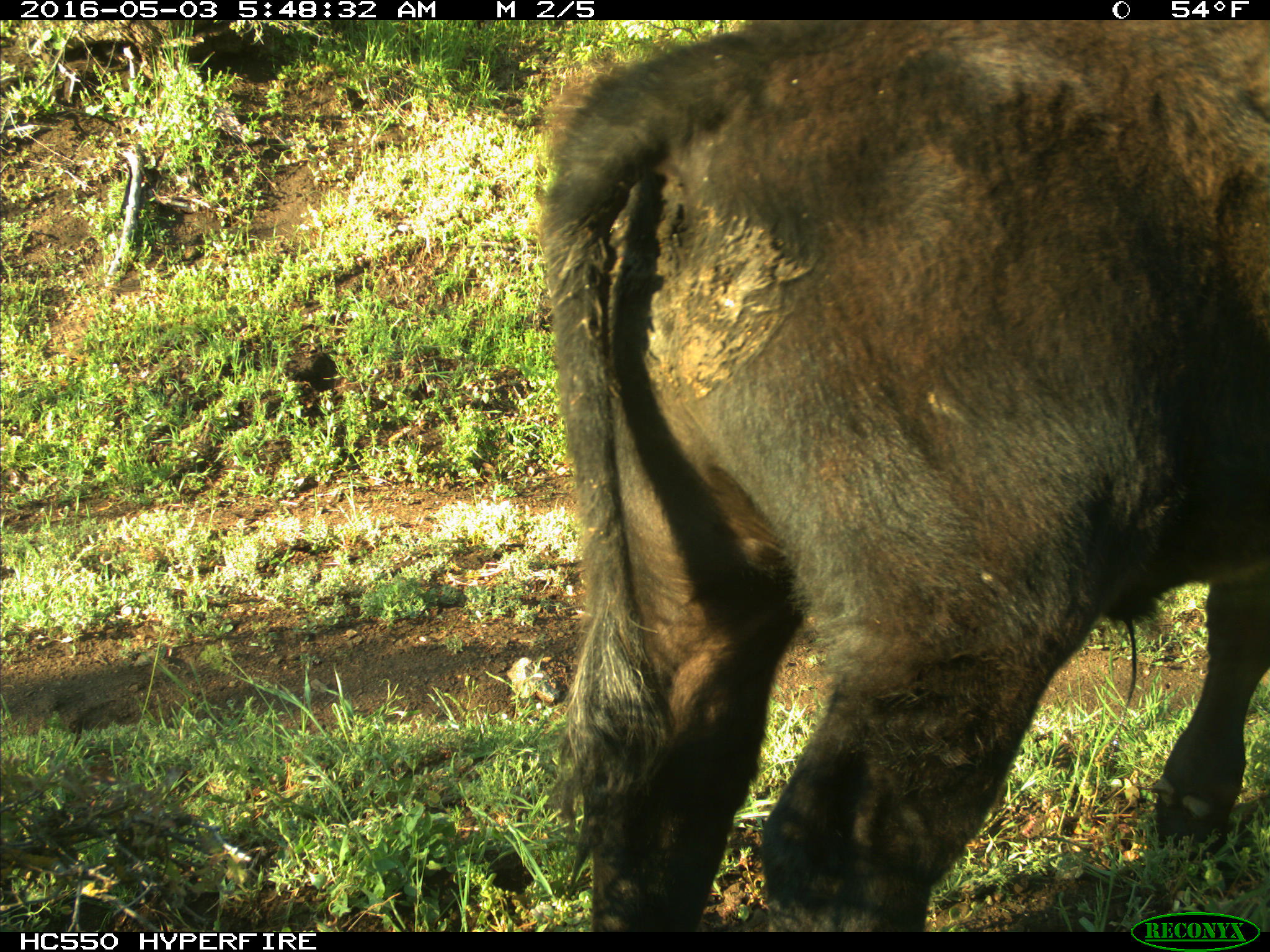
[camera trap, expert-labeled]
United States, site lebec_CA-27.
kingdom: Animalia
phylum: Chordata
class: Mammalia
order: Artiodactyla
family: Bovidae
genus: Bos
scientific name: Bos taurus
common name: domestic cow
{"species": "Bos taurus (domestic cow)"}